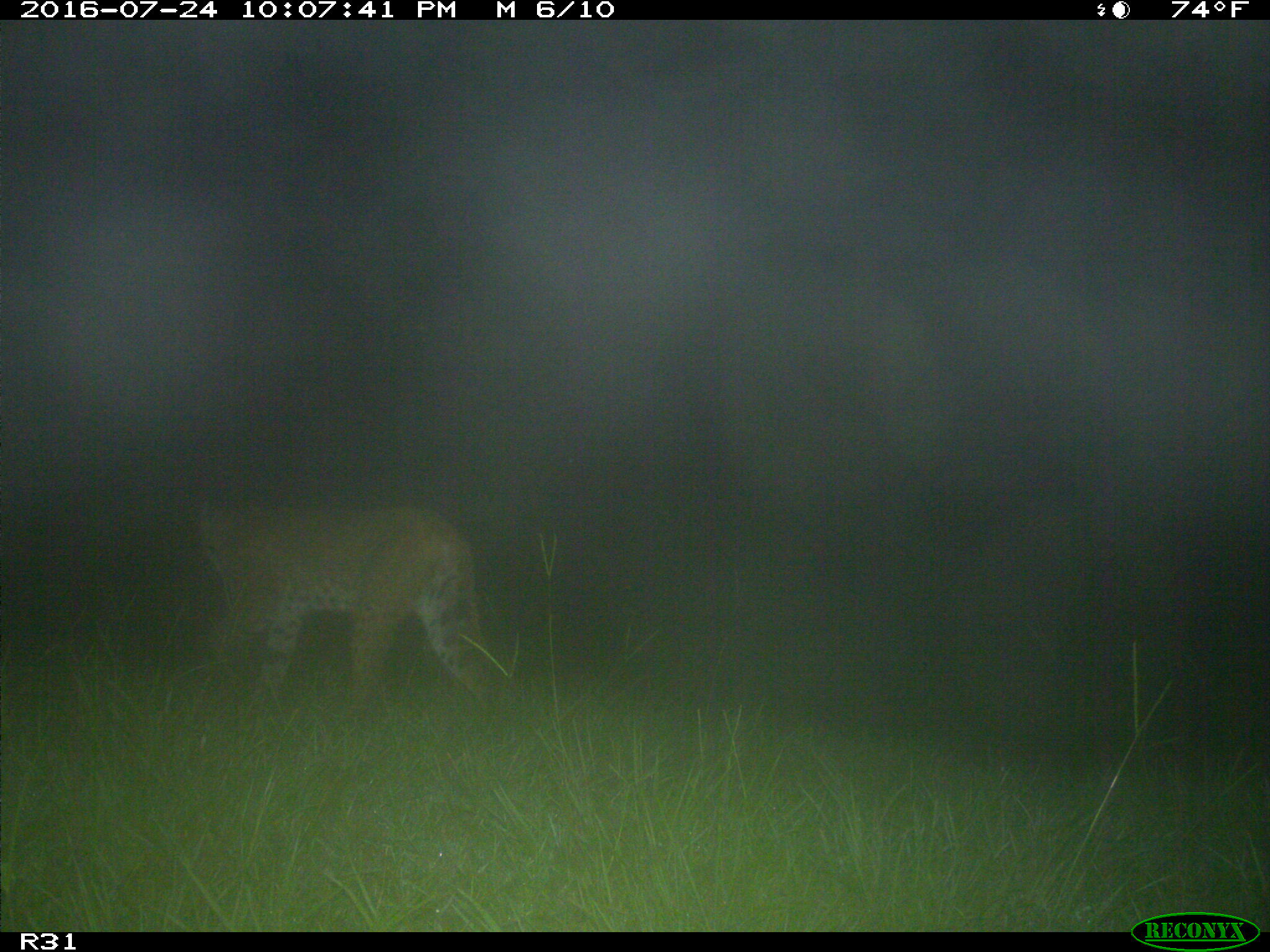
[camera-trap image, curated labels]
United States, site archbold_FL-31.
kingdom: Animalia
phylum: Chordata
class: Mammalia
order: Carnivora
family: Felidae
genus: Lynx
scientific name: Lynx rufus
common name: bobcat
Lynx rufus (bobcat).